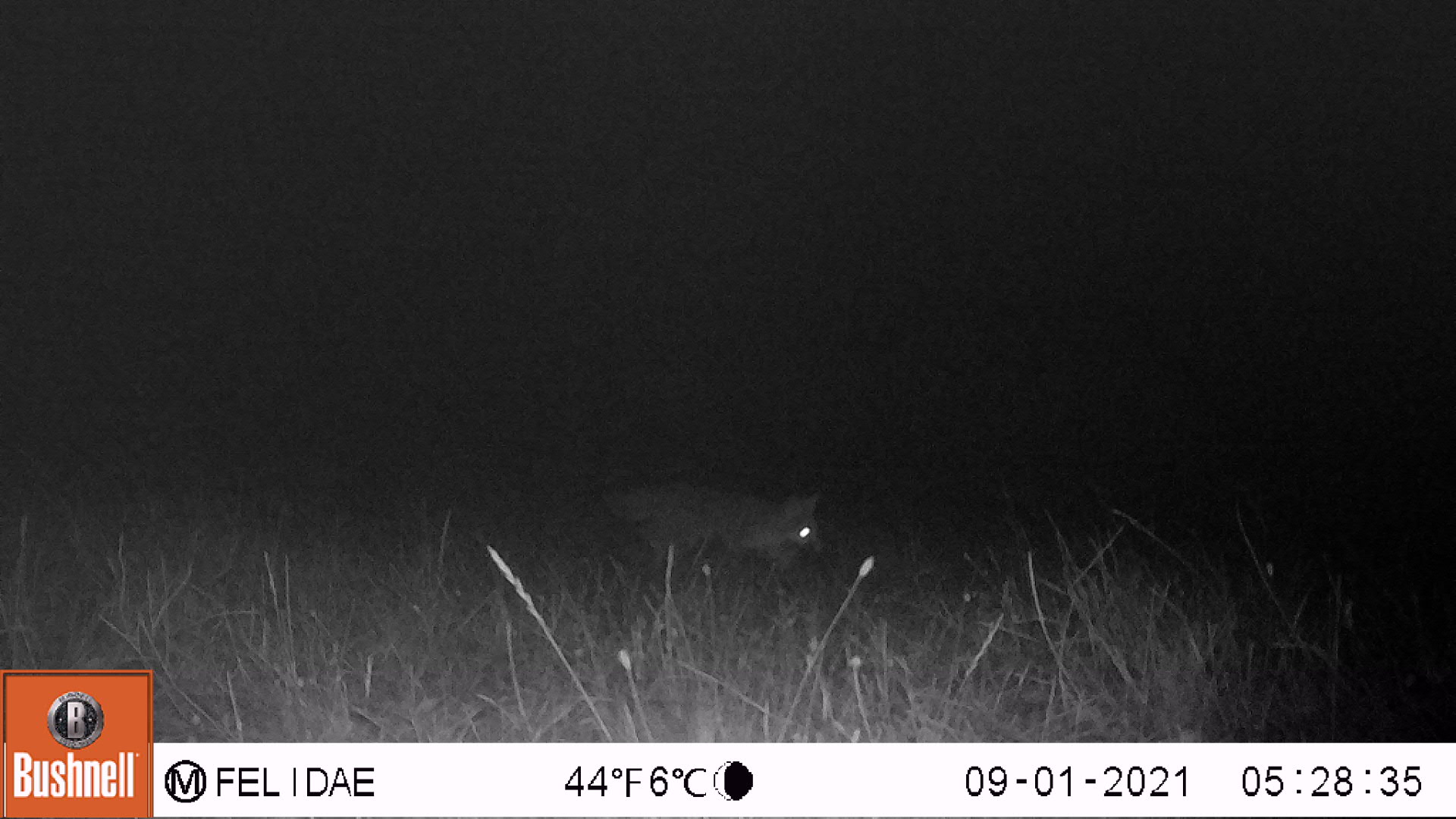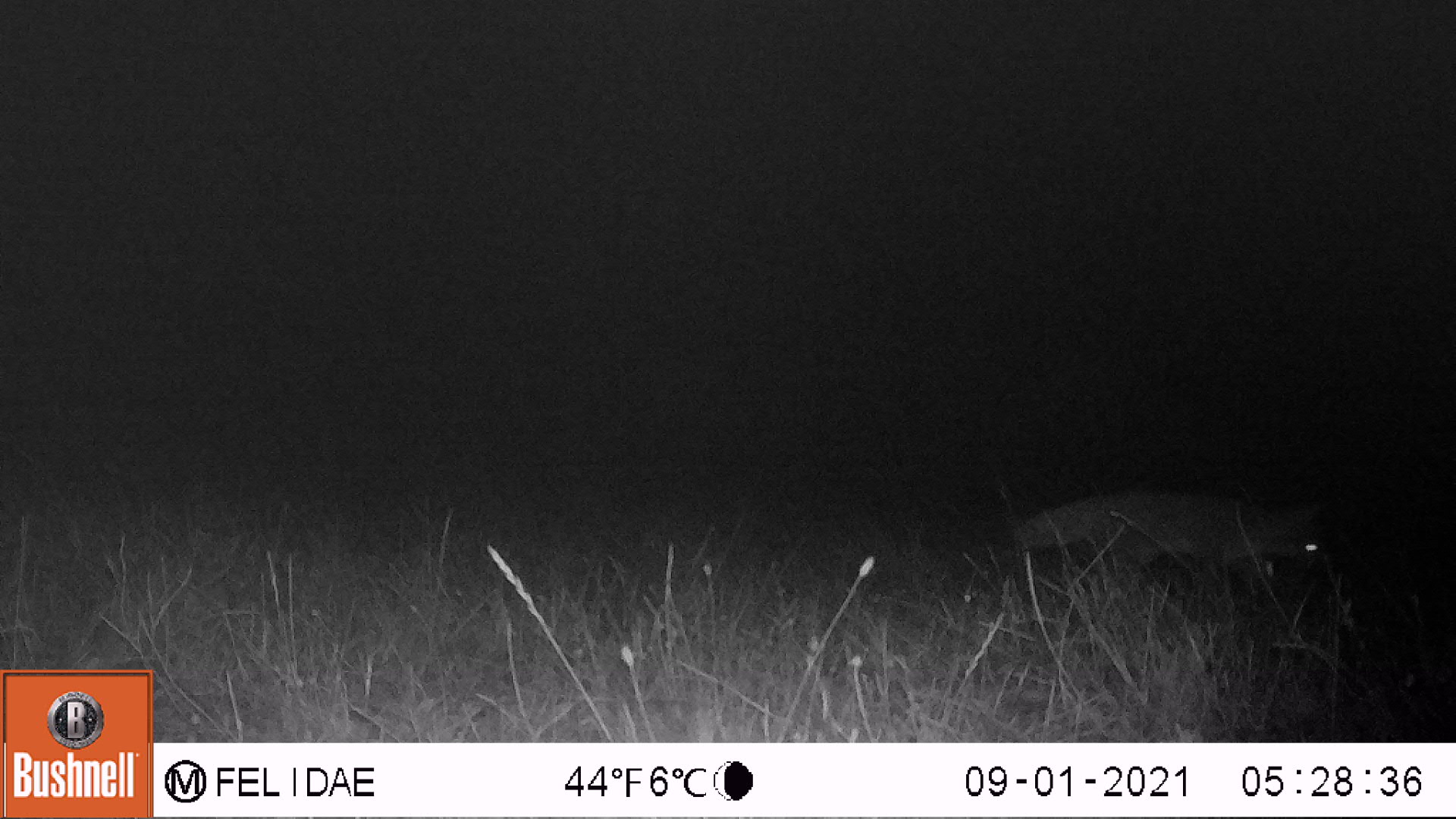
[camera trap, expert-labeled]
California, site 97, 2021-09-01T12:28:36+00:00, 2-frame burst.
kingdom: Animalia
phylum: Chordata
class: Mammalia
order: Carnivora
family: Canidae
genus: Urocyon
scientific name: Urocyon cinereoargenteus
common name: gray fox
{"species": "gray fox (Urocyon cinereoargenteus)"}